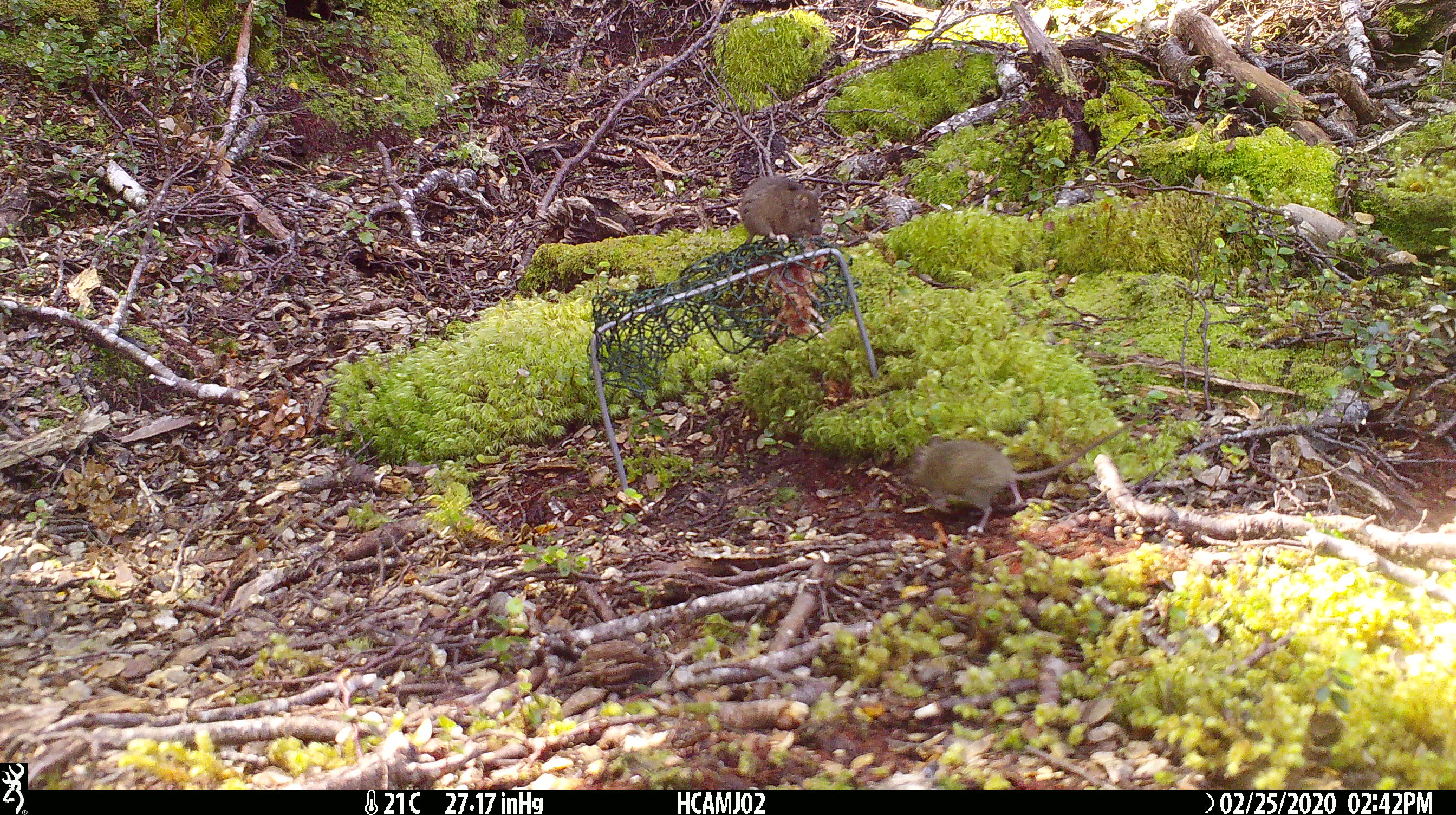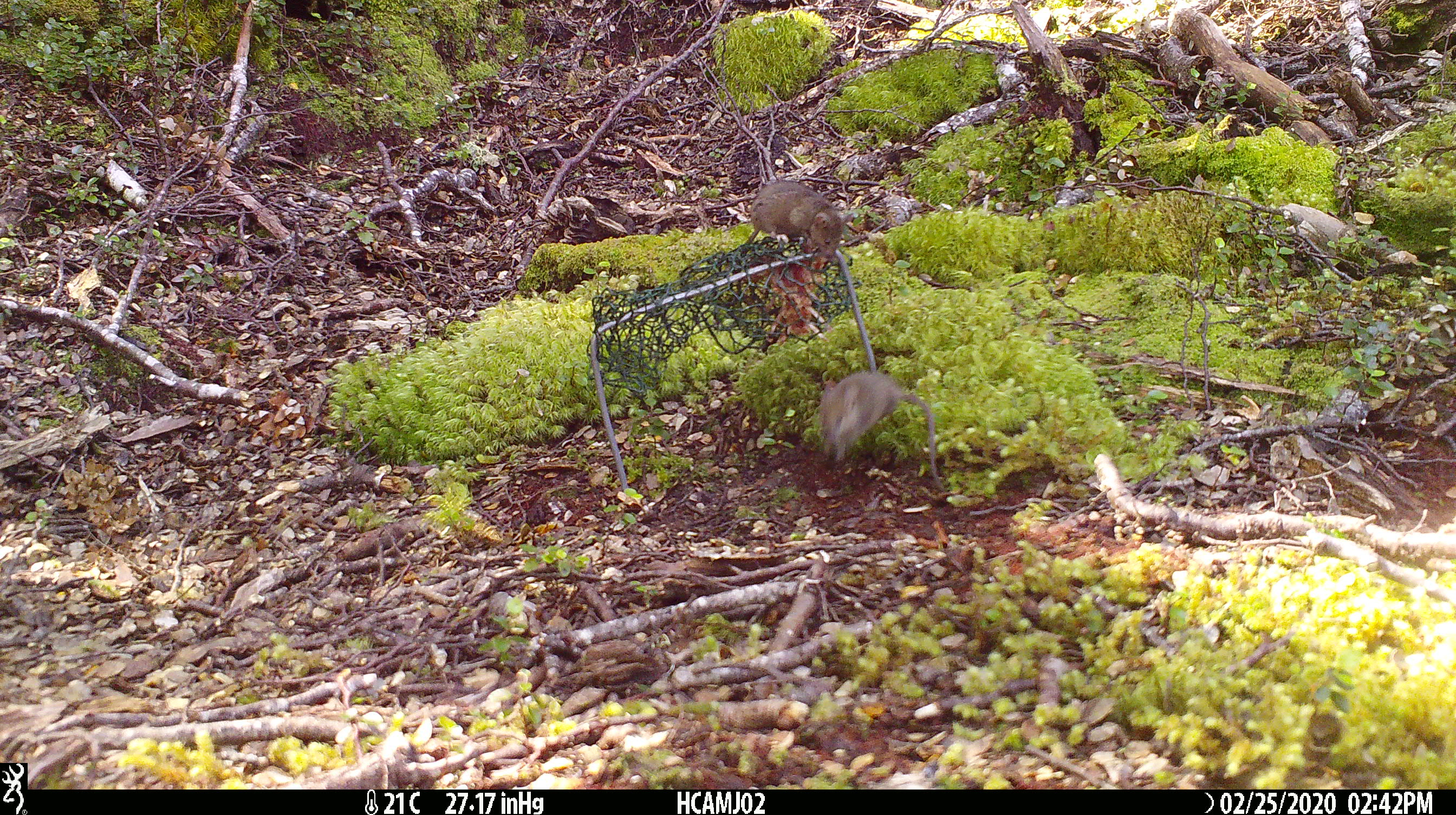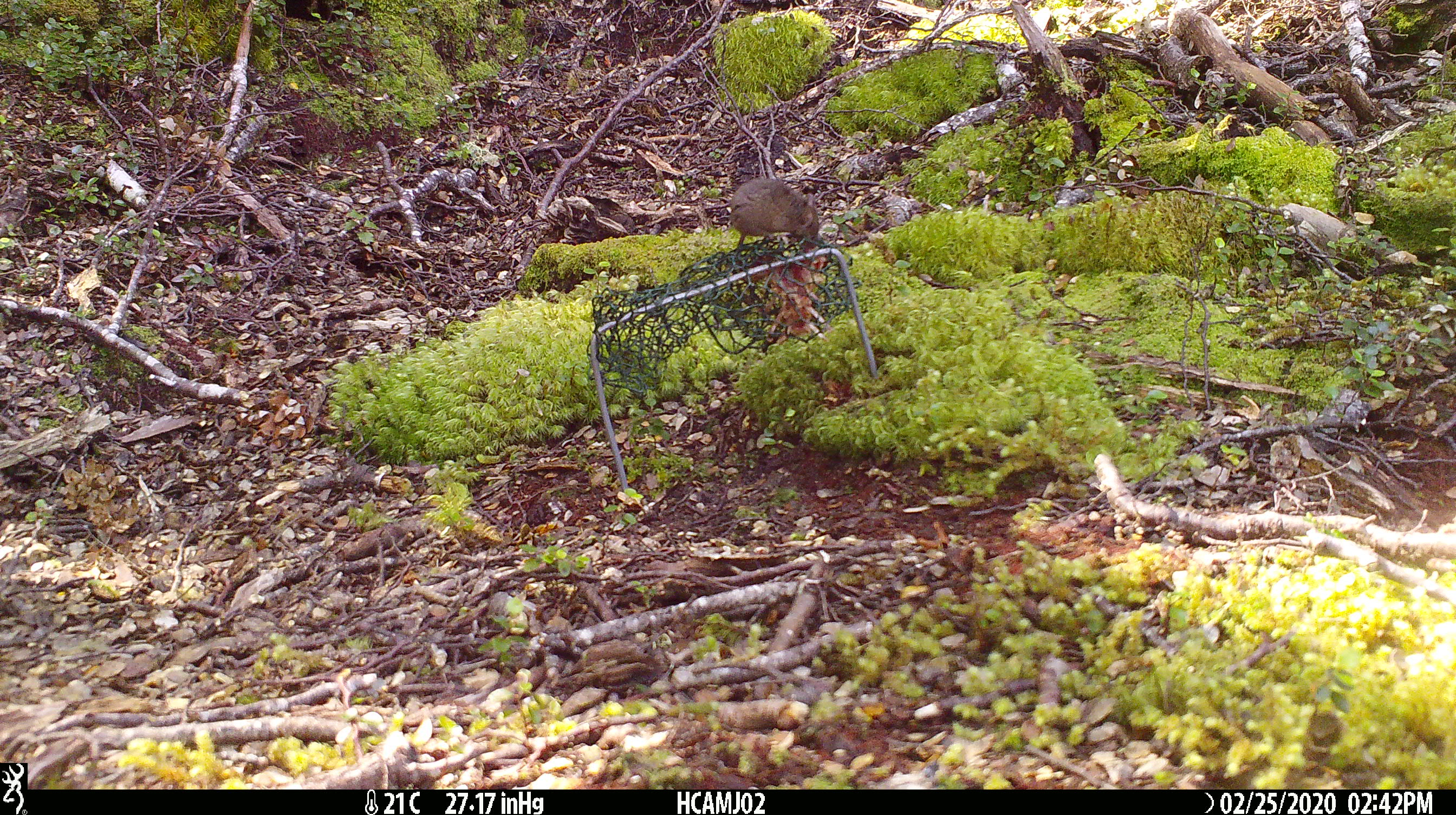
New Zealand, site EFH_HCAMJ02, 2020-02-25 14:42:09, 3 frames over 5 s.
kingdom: Animalia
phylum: Chordata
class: Mammalia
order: Rodentia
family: Muridae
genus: Mus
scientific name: Mus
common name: mouse